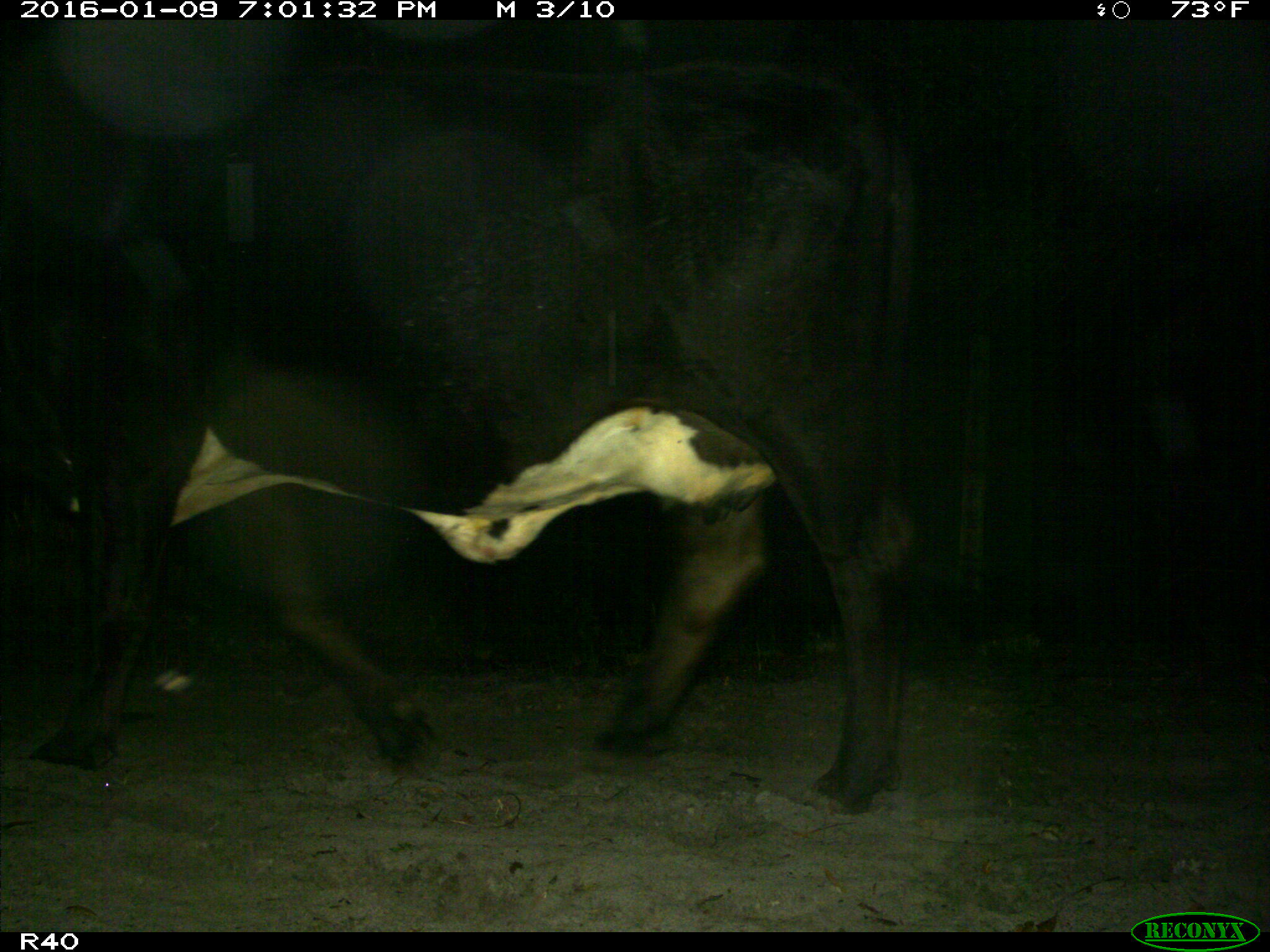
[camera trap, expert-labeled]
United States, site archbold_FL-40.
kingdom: Animalia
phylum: Chordata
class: Mammalia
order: Artiodactyla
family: Bovidae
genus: Bos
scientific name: Bos taurus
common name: domestic cow